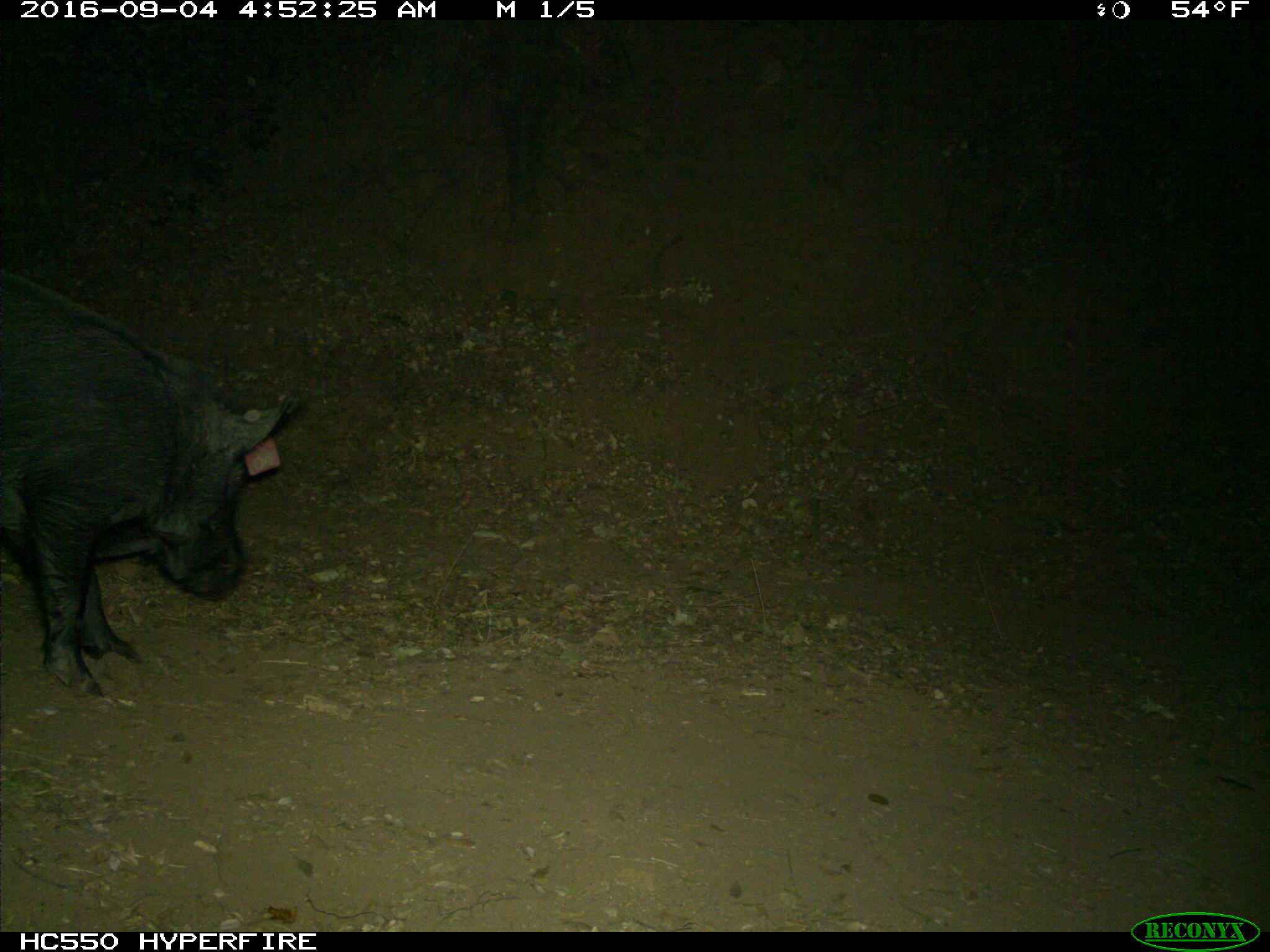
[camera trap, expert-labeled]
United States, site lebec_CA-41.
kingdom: Animalia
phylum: Chordata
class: Mammalia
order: Artiodactyla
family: Suidae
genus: Sus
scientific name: Sus scrofa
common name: wild boar